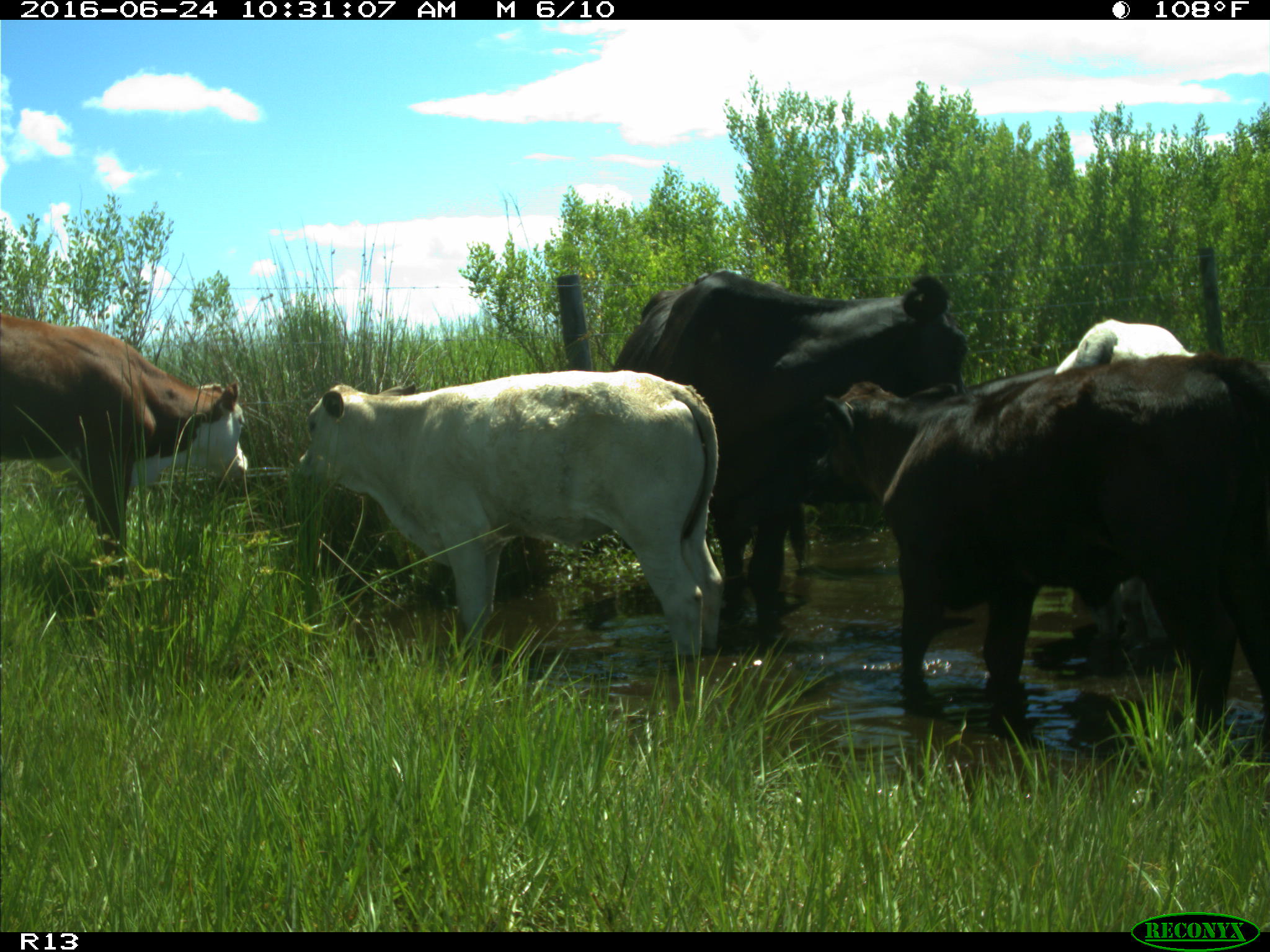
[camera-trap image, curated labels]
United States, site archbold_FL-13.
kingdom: Animalia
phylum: Chordata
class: Mammalia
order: Artiodactyla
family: Bovidae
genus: Bos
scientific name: Bos taurus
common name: domestic cow